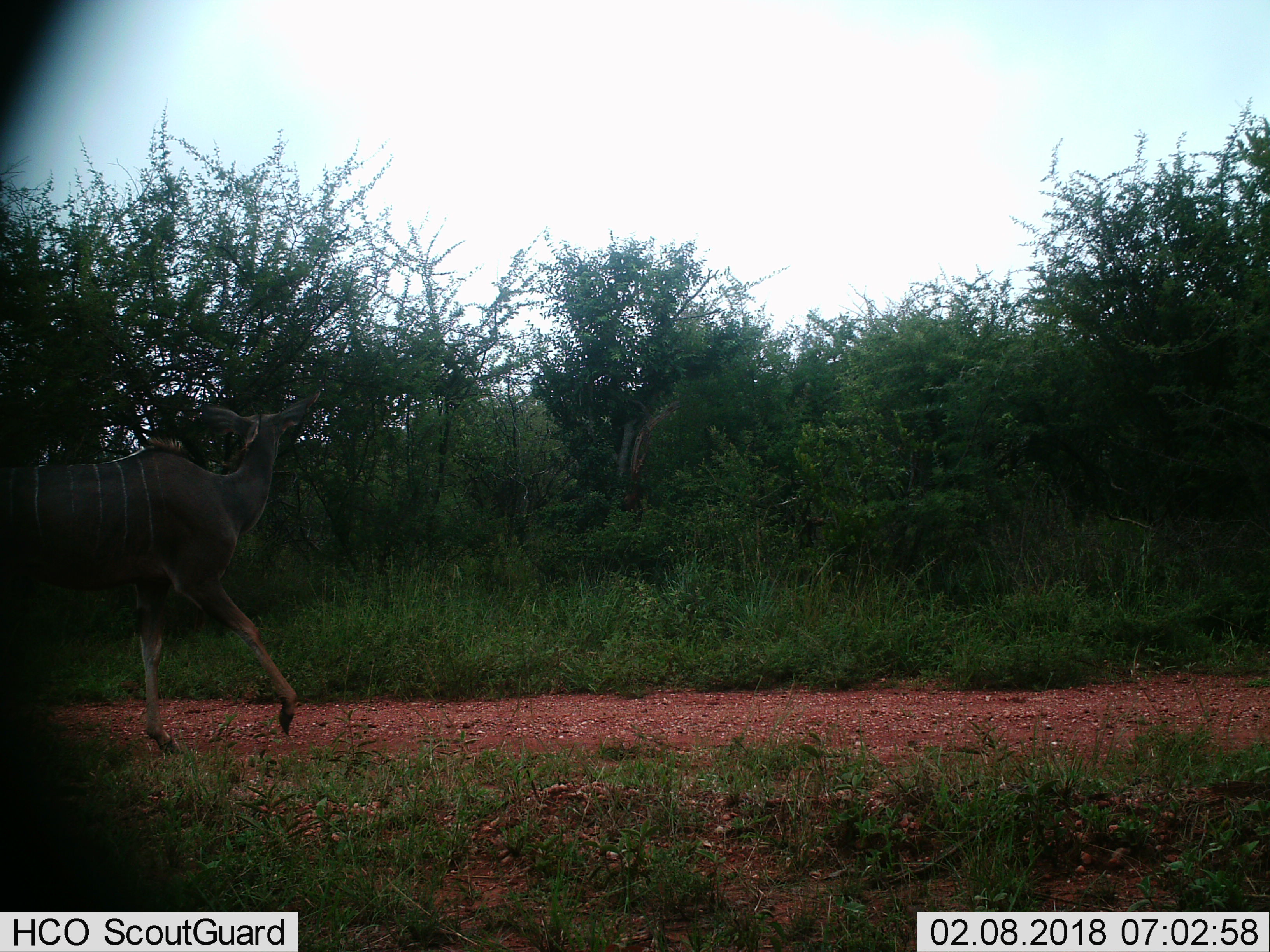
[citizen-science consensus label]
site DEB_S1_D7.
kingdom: Animalia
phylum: Chordata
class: Mammalia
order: Artiodactyla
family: Bovidae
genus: Tragelaphus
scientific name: Tragelaphus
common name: kudu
Kudu (Tragelaphus), count 1. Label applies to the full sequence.